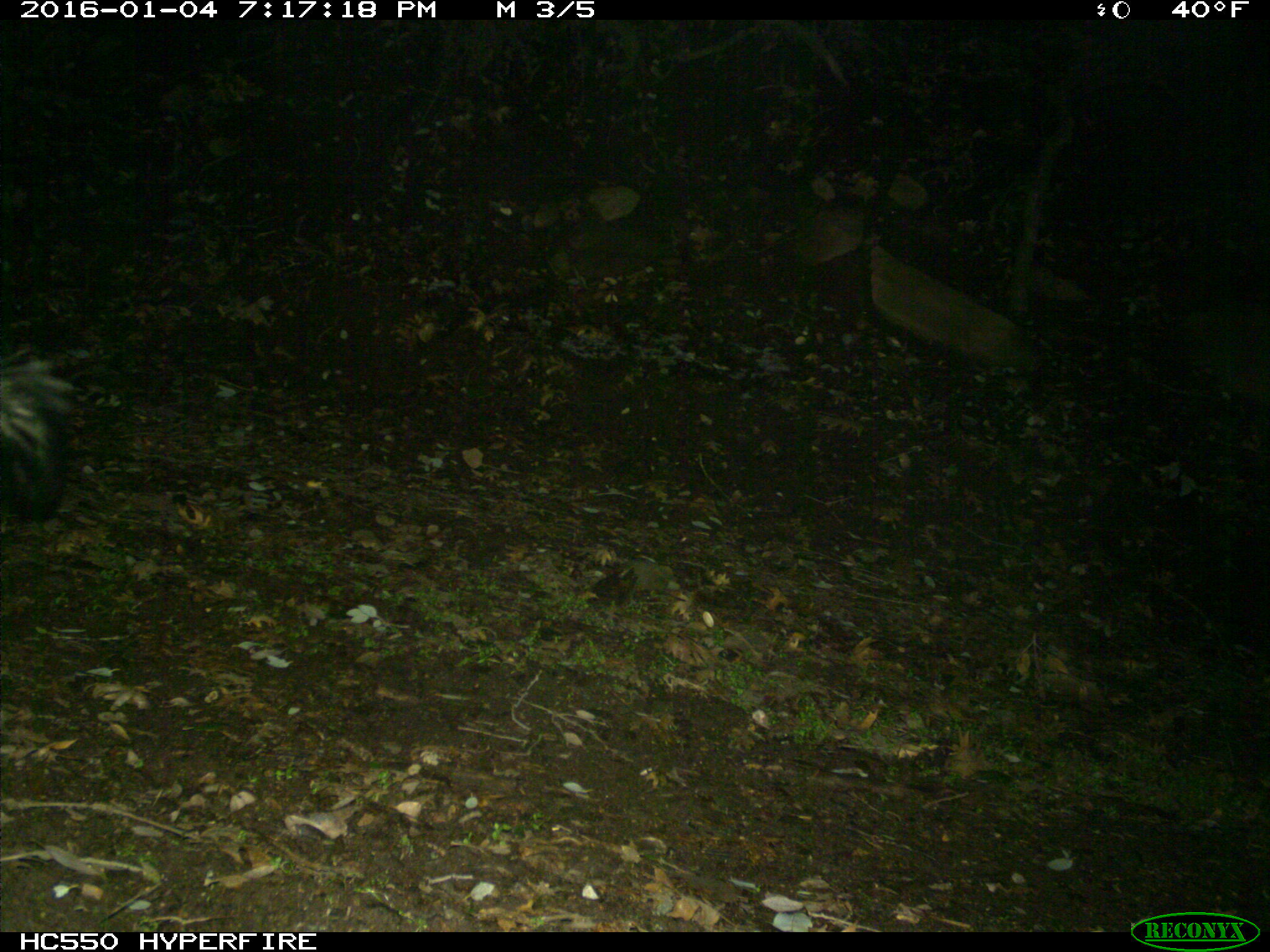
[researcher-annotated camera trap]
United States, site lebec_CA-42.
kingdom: Animalia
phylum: Chordata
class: Mammalia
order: Carnivora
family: Mephitidae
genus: Mephitis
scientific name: Mephitis mephitis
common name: striped skunk